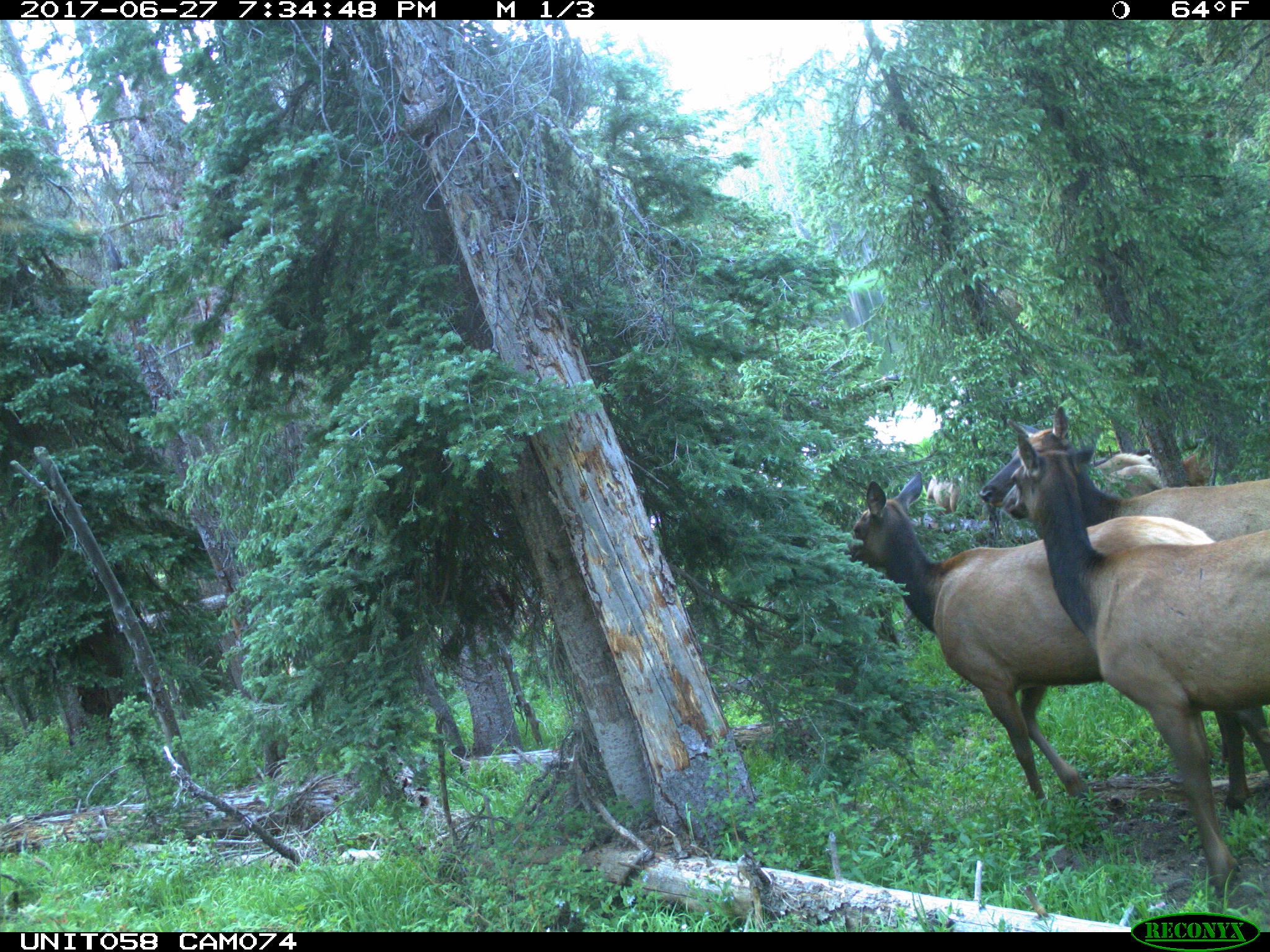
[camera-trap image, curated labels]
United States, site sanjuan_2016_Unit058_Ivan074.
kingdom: Animalia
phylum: Chordata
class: Mammalia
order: Artiodactyla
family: Cervidae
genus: Cervus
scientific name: Cervus elaphus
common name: red deer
Cervus elaphus (red deer).